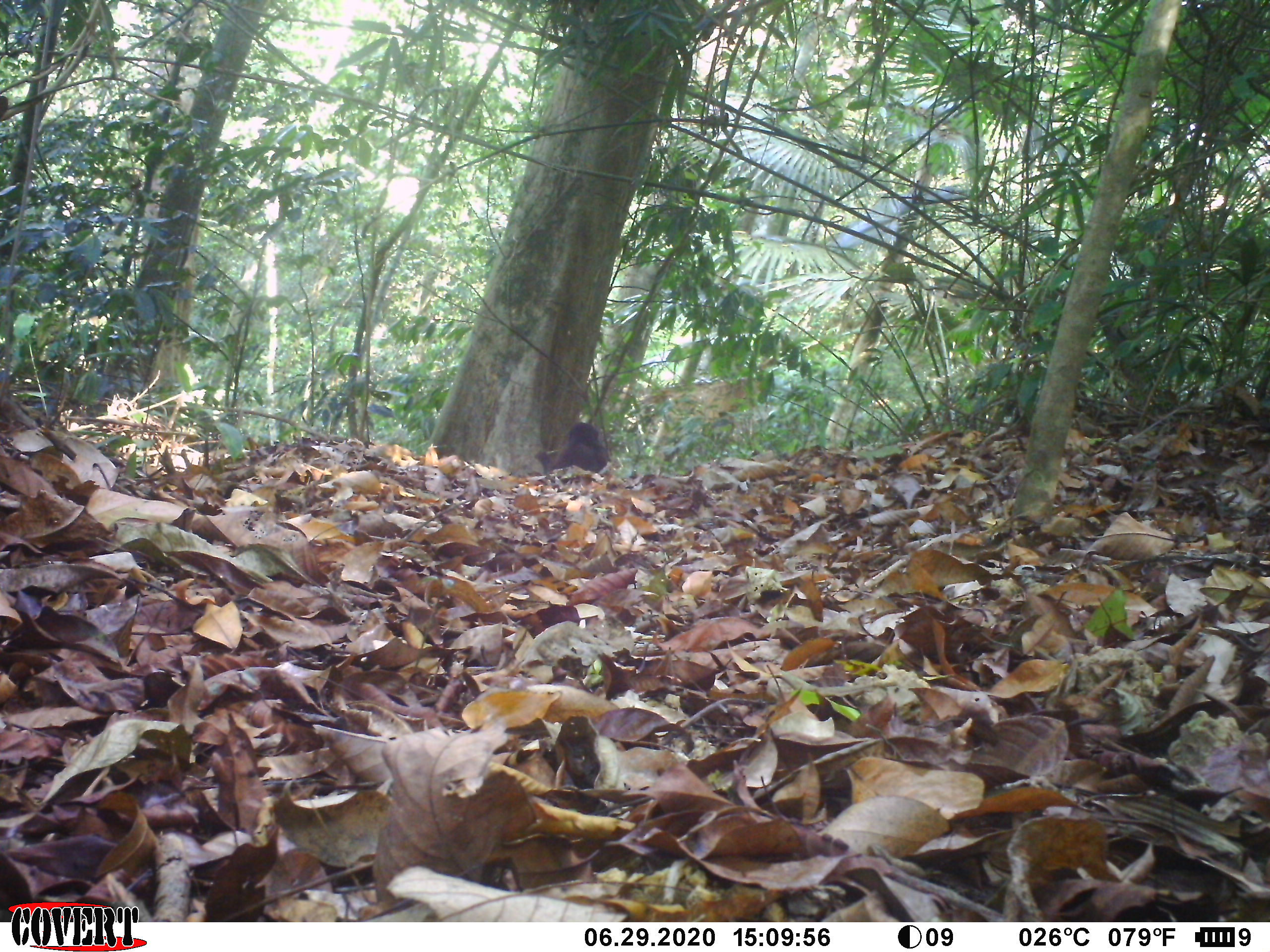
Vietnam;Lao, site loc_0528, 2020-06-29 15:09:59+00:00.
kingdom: Animalia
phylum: Chordata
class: Mammalia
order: Primates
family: Cercopithecidae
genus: Macaca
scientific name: Macaca arctoides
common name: stump-tailed macaque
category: stump tailed macaque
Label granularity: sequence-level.